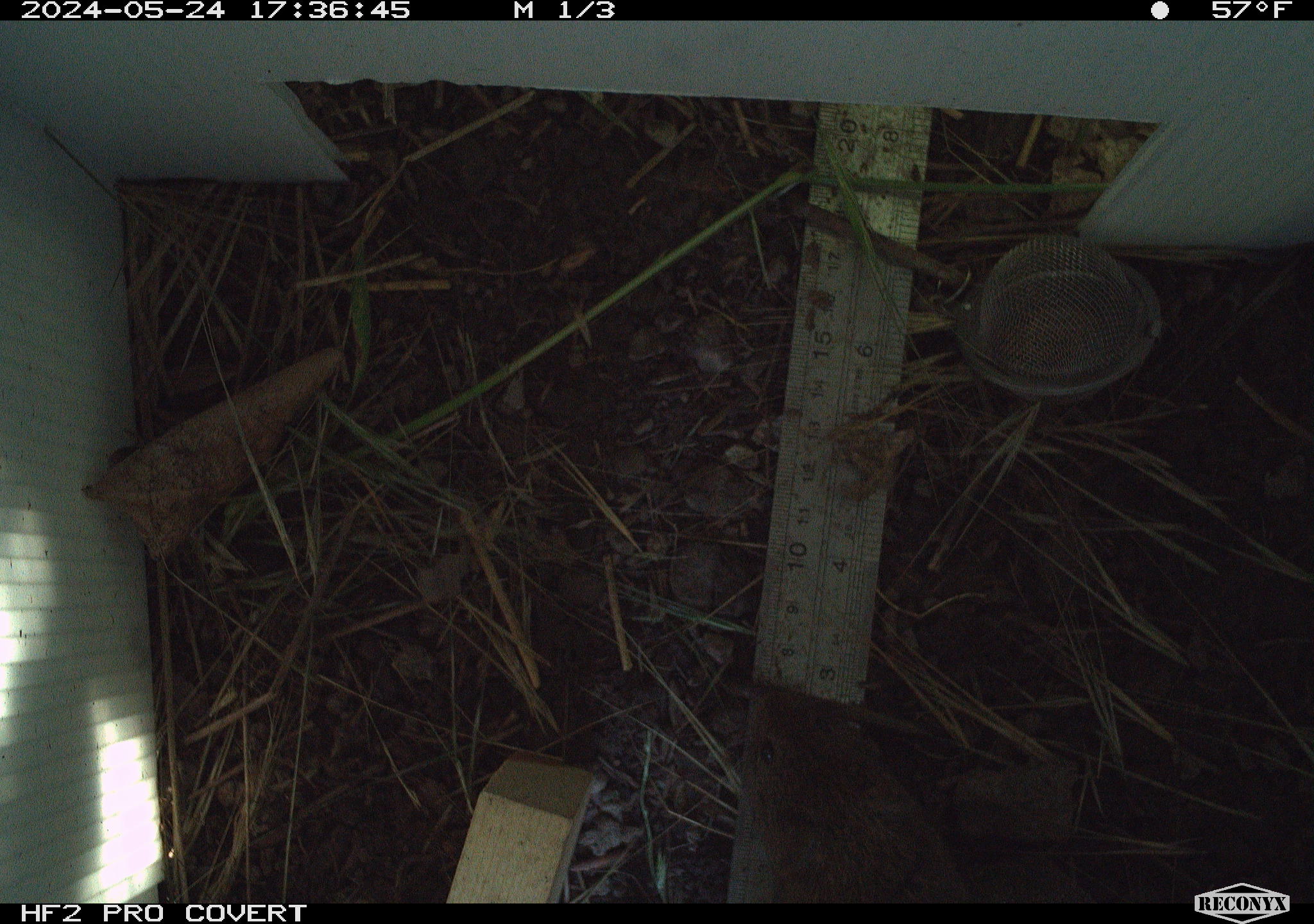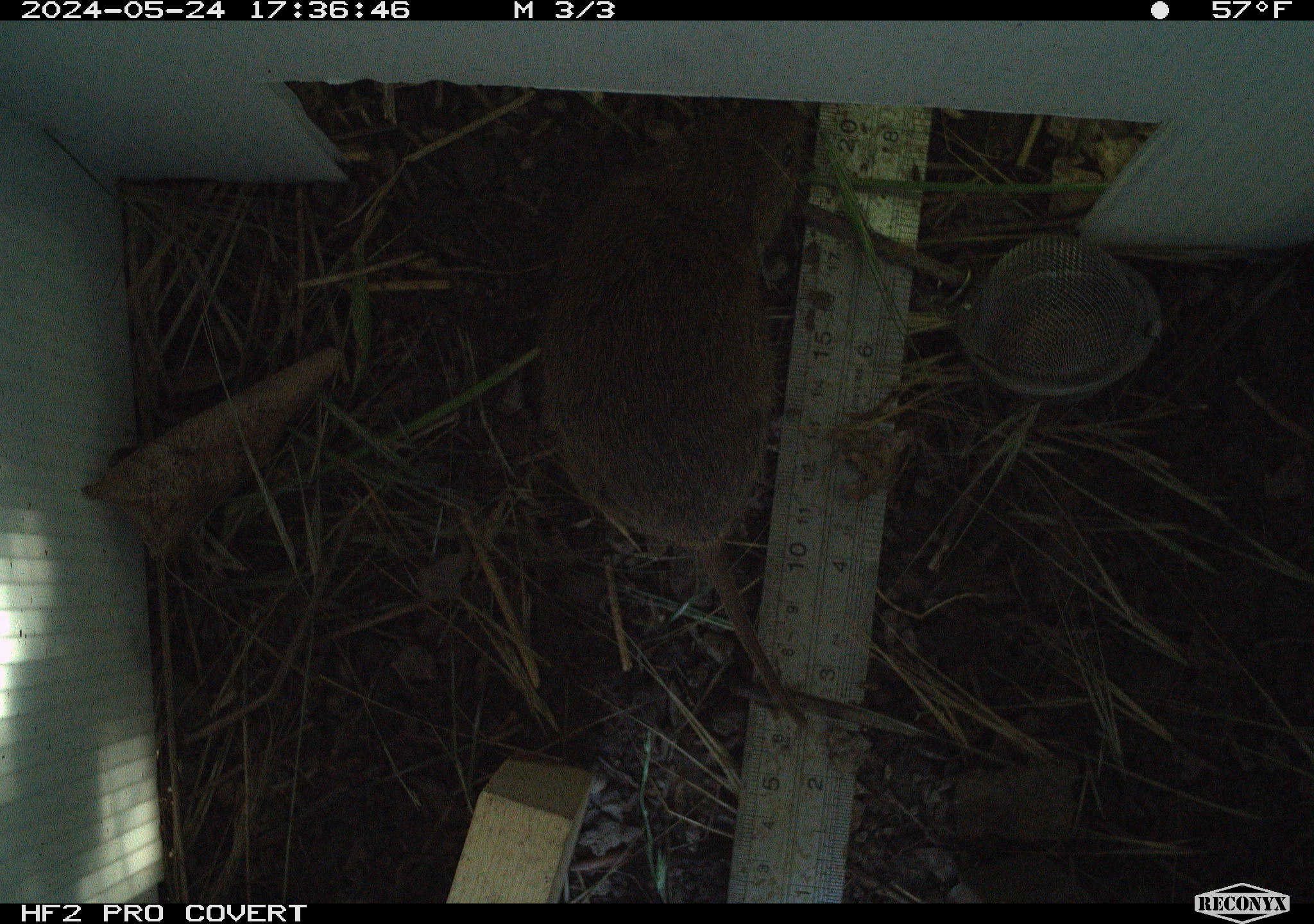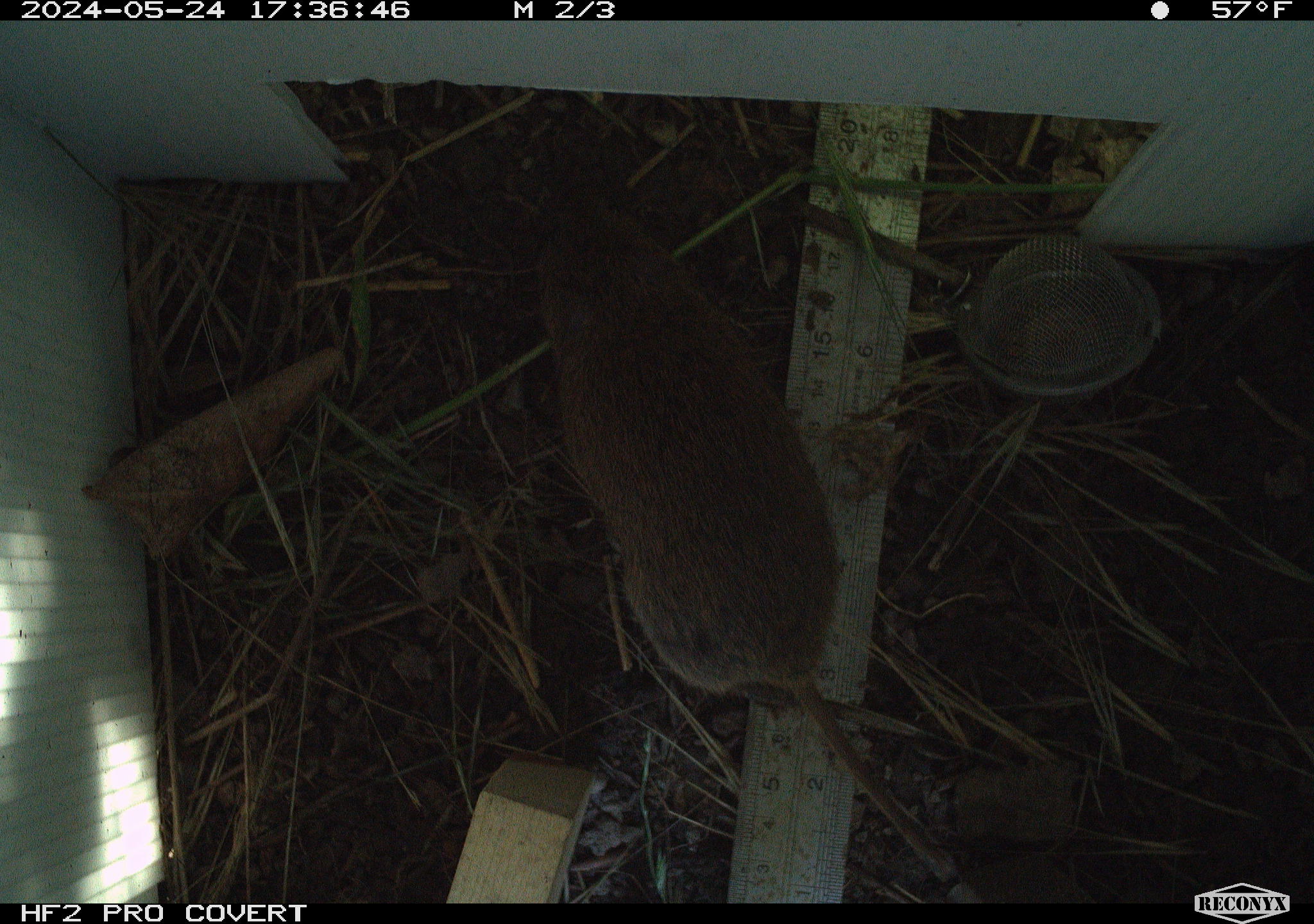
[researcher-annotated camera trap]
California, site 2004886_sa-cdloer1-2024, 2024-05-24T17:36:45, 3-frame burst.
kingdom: Animalia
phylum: Chordata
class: Mammalia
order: Rodentia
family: Cricetidae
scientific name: Arvicolinae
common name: voles, lemmings, and muskrats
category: arvicolinae subfamily